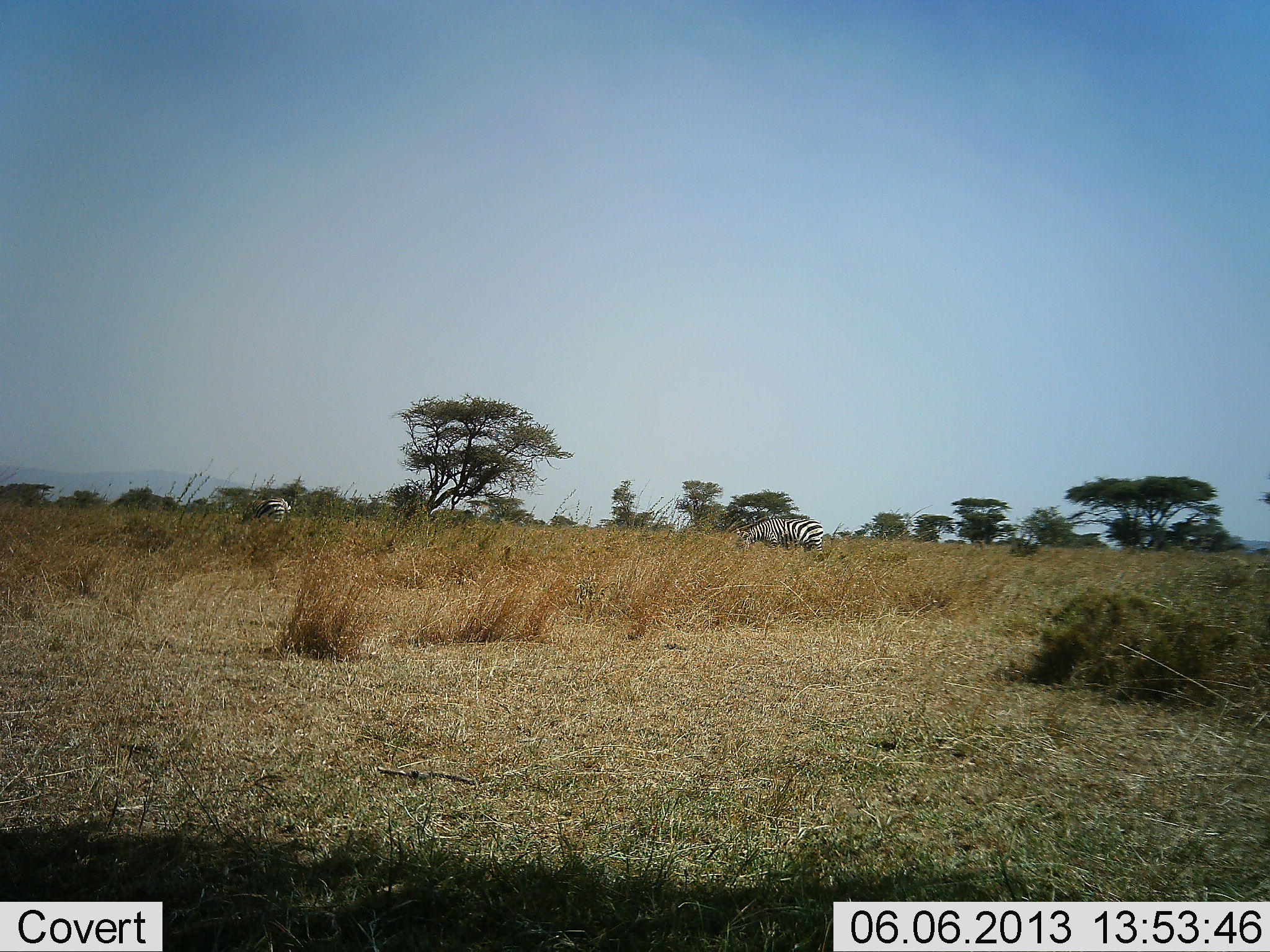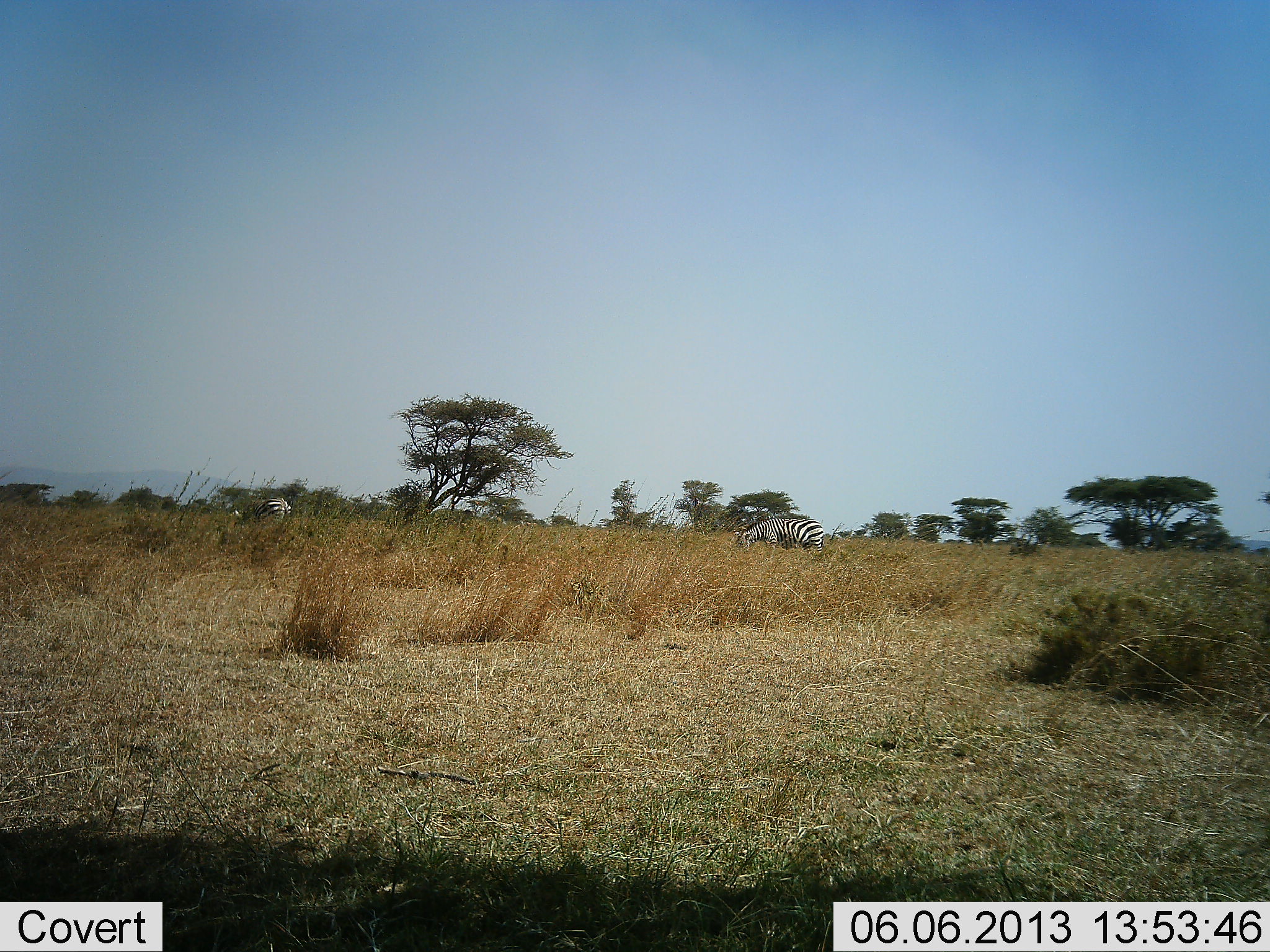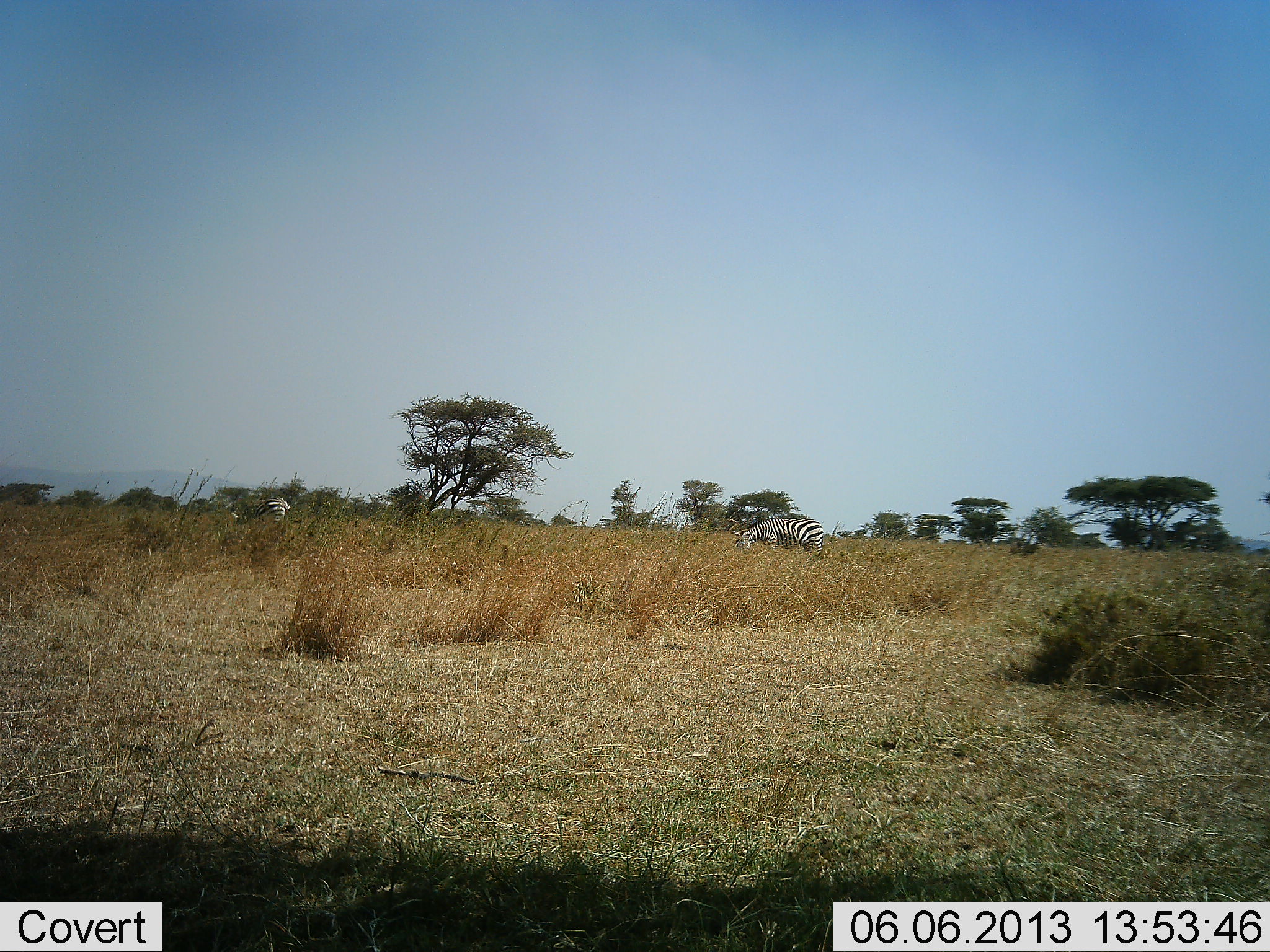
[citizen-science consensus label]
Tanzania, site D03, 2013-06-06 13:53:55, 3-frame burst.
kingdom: Animalia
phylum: Chordata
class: Mammalia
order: Perissodactyla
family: Equidae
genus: Equus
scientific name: Equus quagga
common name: plains zebra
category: zebra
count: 2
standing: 14%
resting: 0%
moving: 0%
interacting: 0%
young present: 0%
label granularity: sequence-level